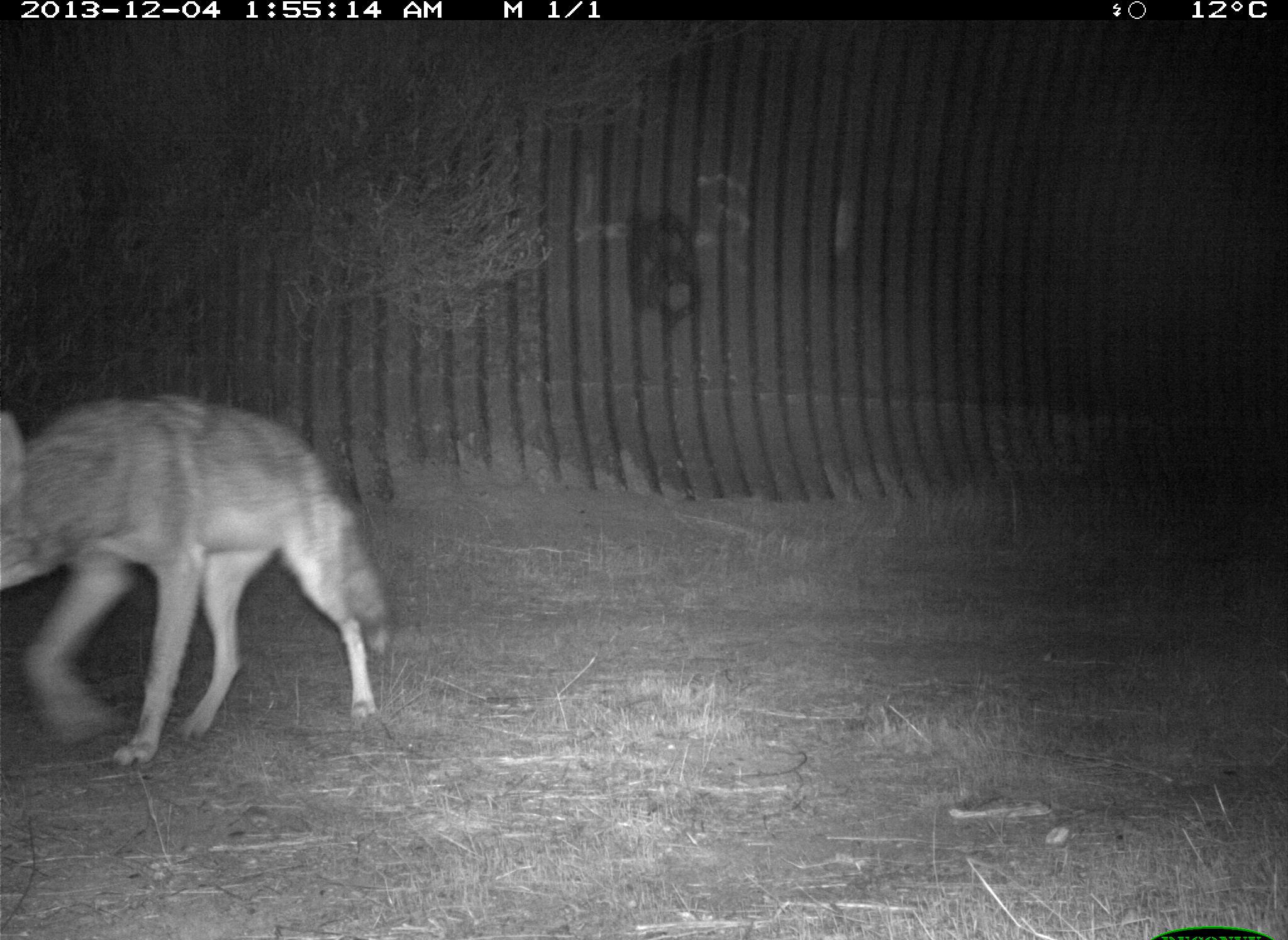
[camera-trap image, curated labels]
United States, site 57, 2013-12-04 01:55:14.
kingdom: Animalia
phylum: Chordata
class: Mammalia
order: Carnivora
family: Canidae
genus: Canis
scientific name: Canis latrans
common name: coyote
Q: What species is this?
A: Coyote (Canis latrans).